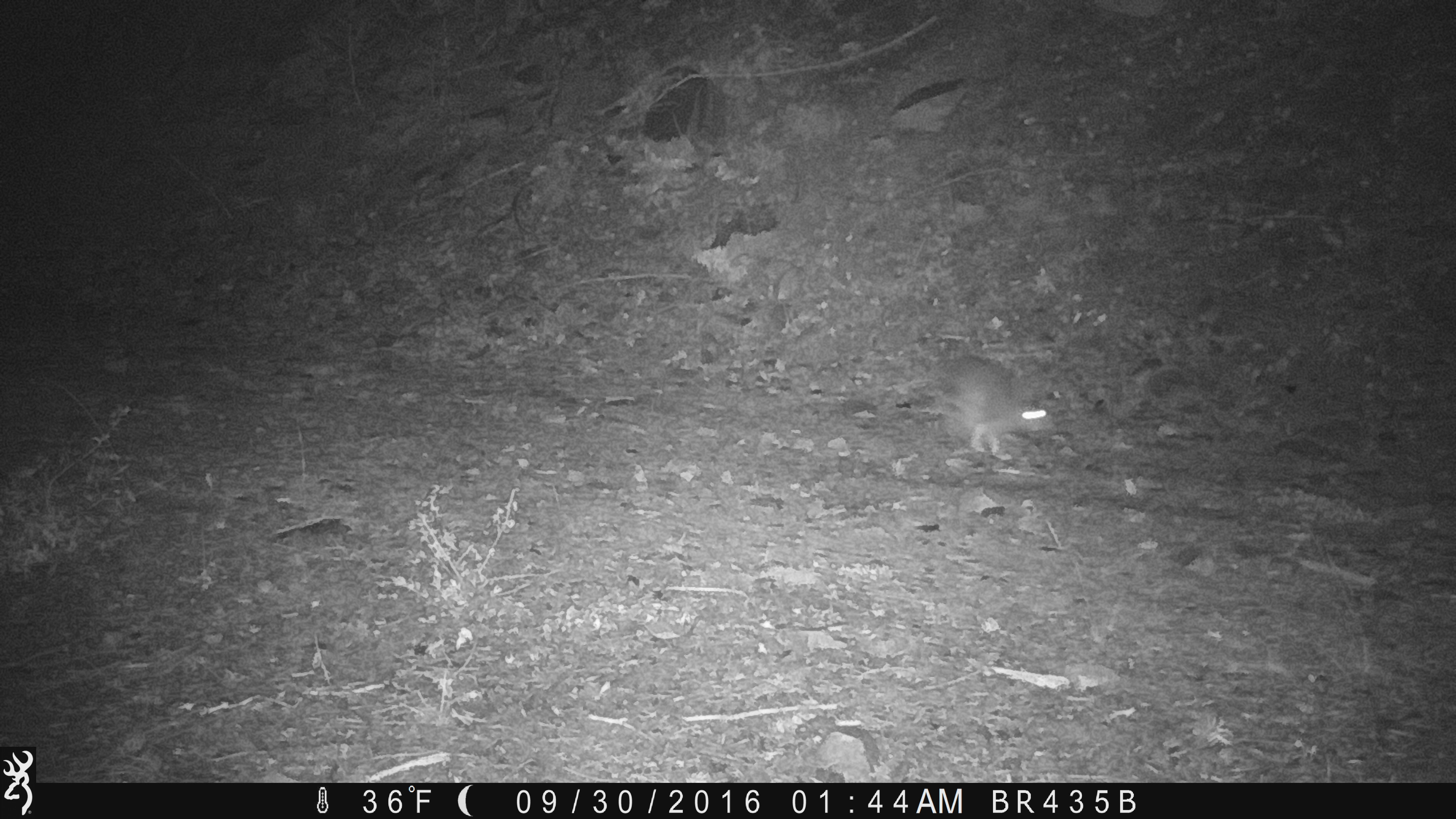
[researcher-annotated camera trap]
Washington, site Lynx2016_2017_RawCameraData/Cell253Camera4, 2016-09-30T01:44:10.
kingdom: Animalia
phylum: Chordata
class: Mammalia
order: Lagomorpha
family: Leporidae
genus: Lepus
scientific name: Lepus americanus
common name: snowshoe hare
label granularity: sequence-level